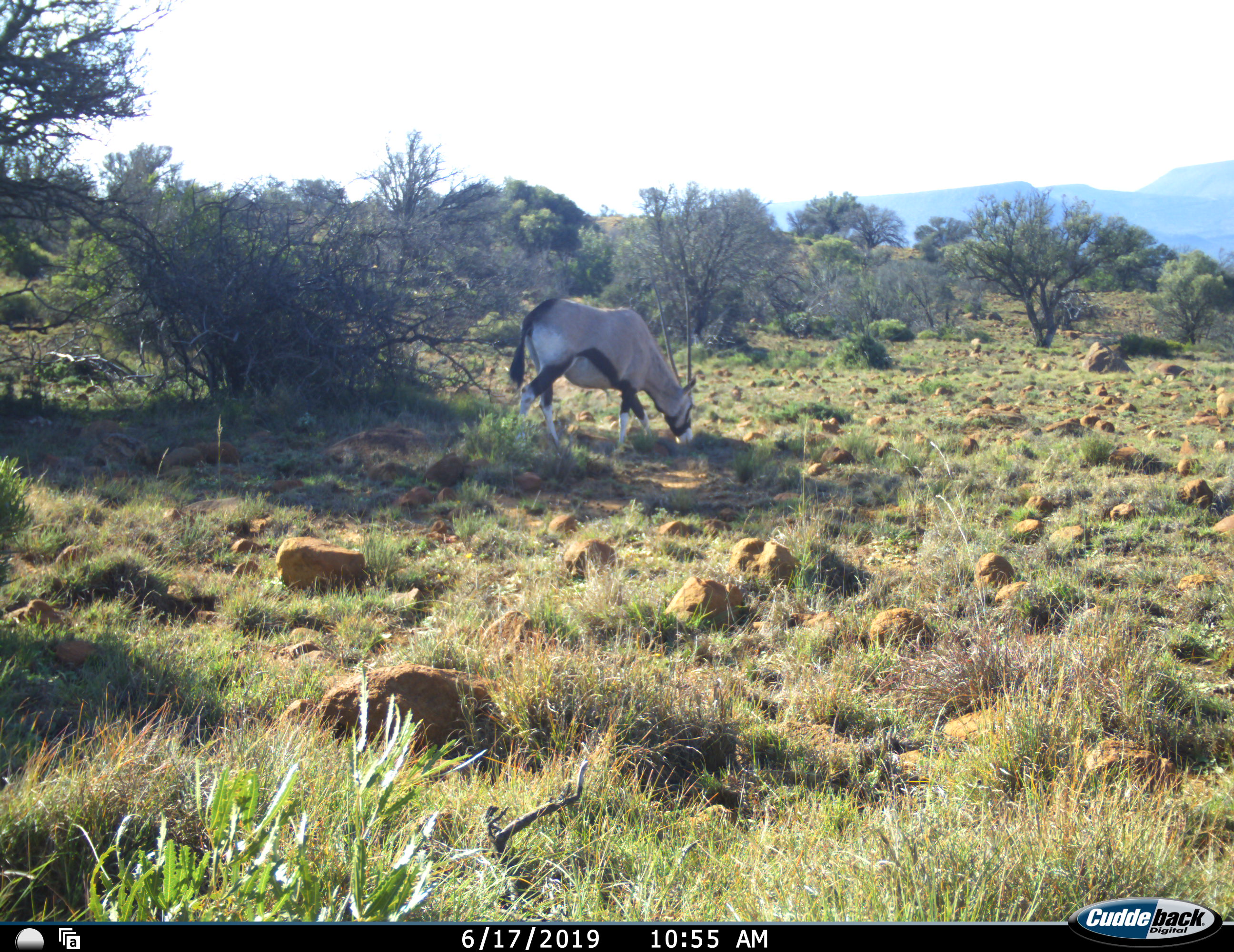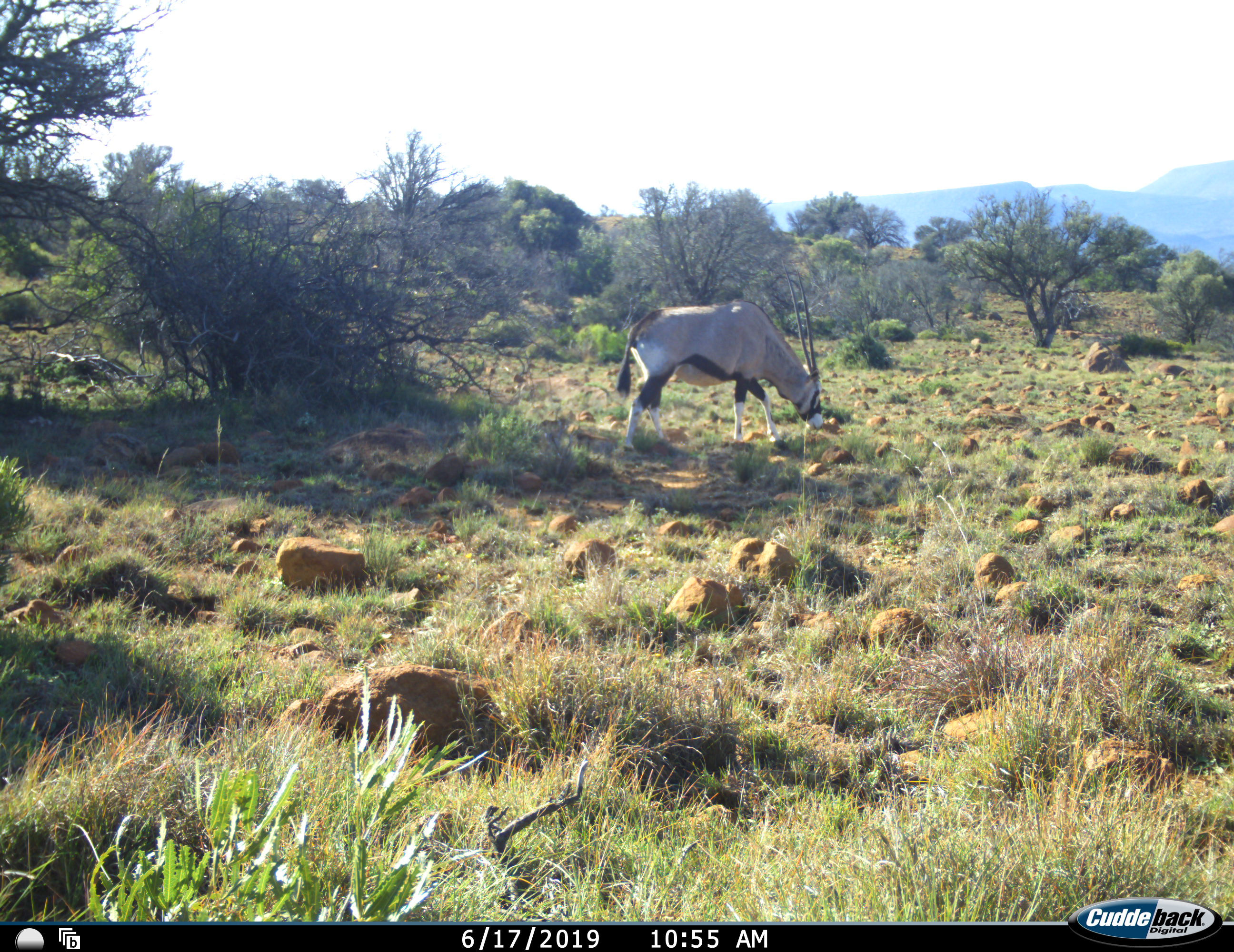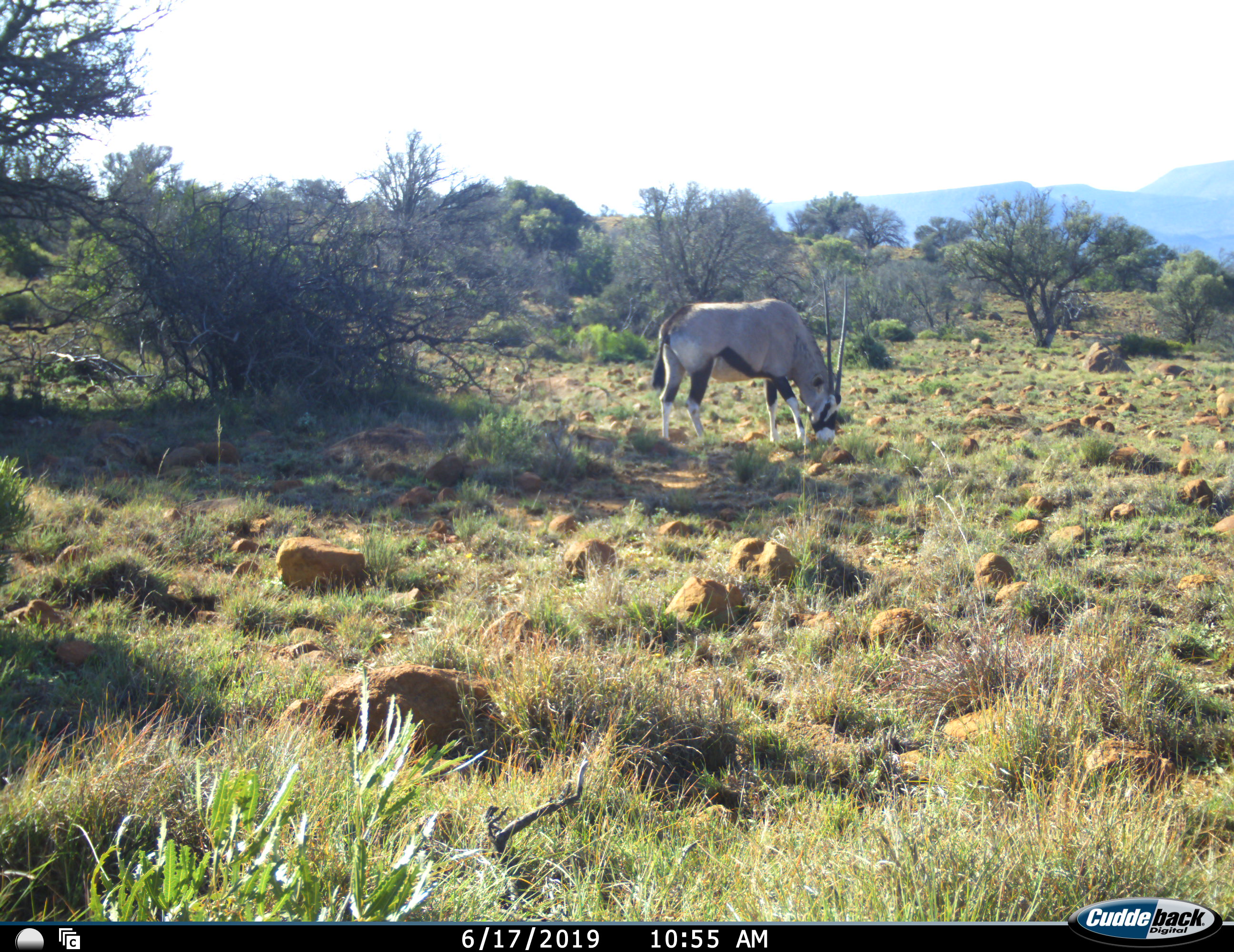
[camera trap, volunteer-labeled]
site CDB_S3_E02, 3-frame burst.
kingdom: Animalia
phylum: Chordata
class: Mammalia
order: Artiodactyla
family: Bovidae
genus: Oryx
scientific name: Oryx gazella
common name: gemsbok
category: oryx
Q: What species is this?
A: Oryx (gemsbok) (Oryx gazella).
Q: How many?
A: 1.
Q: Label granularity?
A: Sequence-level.